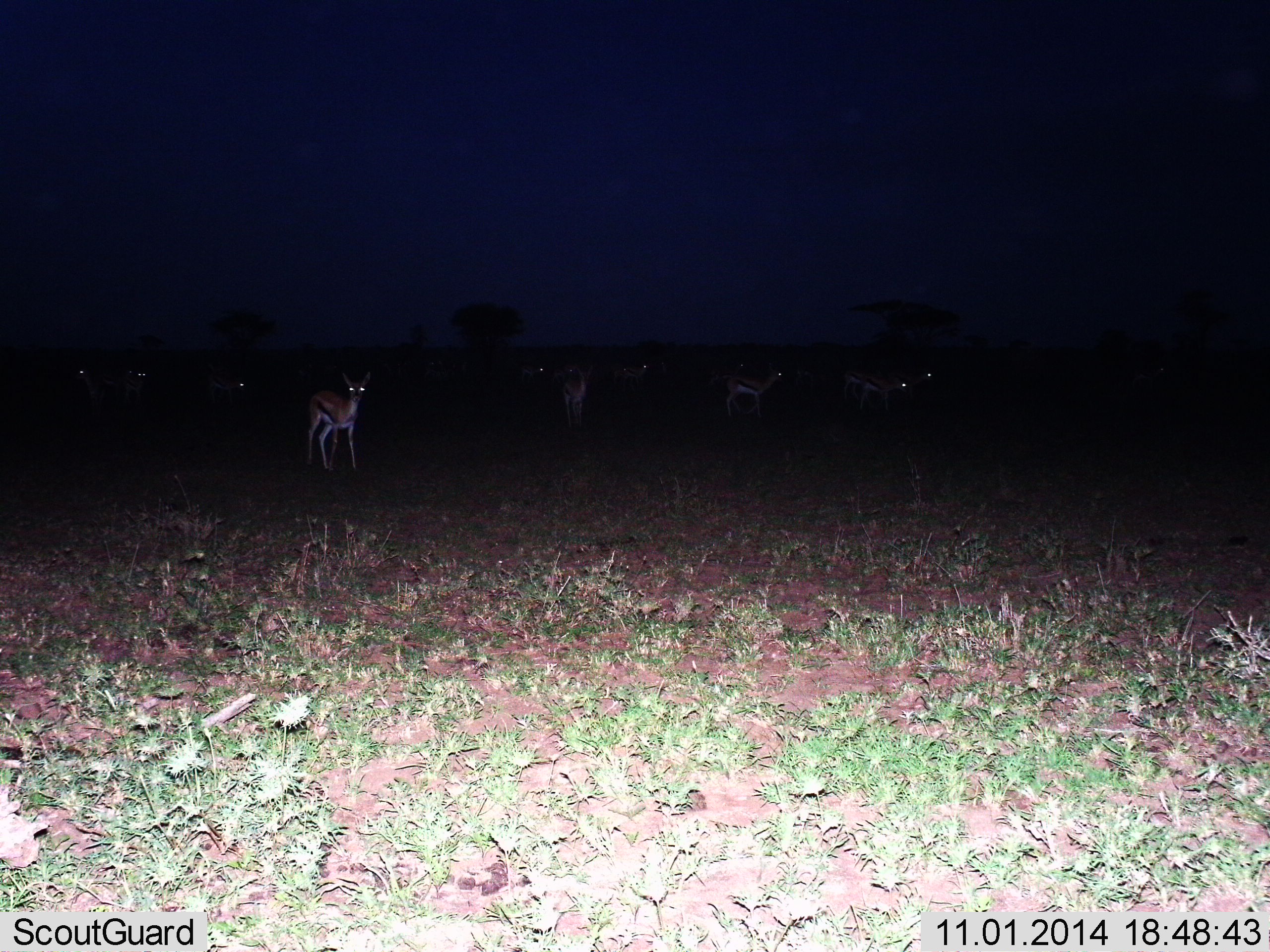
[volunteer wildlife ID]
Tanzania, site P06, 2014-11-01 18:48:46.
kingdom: Animalia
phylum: Chordata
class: Mammalia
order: Artiodactyla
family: Bovidae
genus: Eudorcas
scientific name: Eudorcas thomsonii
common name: thomson's gazelle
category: gazellethomsons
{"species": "gazellethomsons (thomson's gazelle) (Eudorcas thomsonii)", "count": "10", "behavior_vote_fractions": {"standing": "70%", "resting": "0%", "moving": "50%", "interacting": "0%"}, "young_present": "0%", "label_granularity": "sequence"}